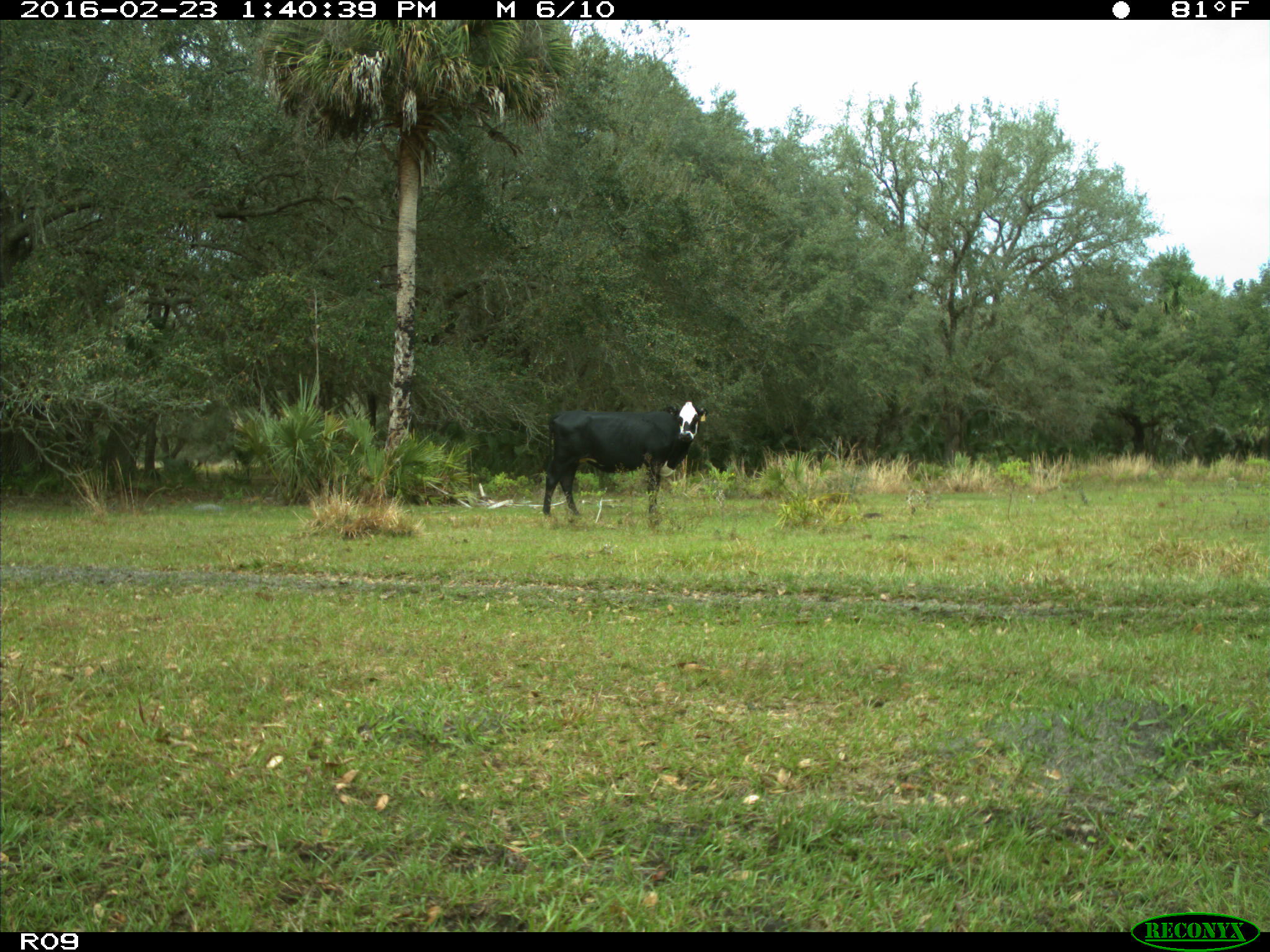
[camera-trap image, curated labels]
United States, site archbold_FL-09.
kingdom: Animalia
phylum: Chordata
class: Mammalia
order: Artiodactyla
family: Bovidae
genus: Bos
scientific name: Bos taurus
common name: domestic cow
Bos taurus (domestic cow).